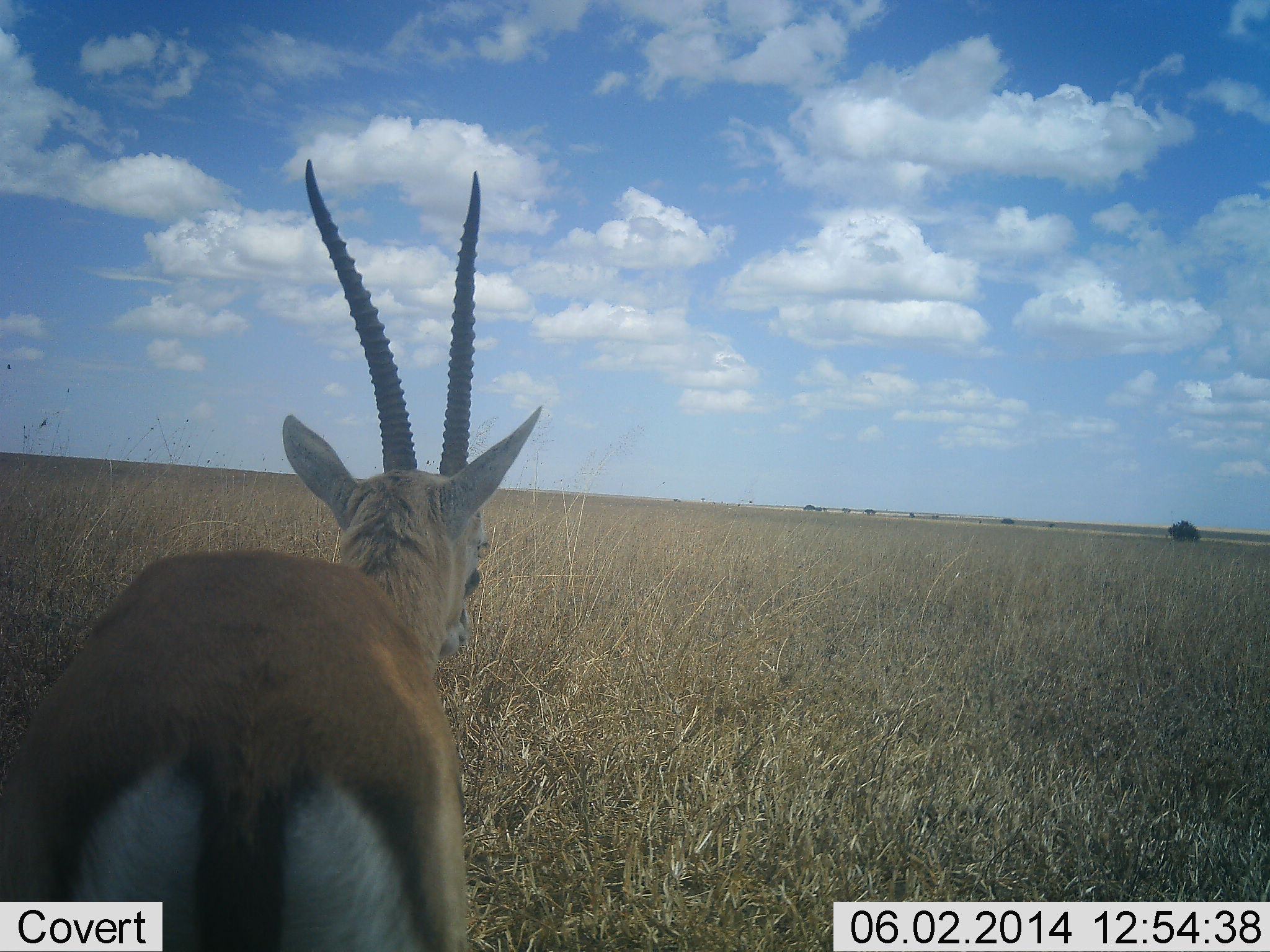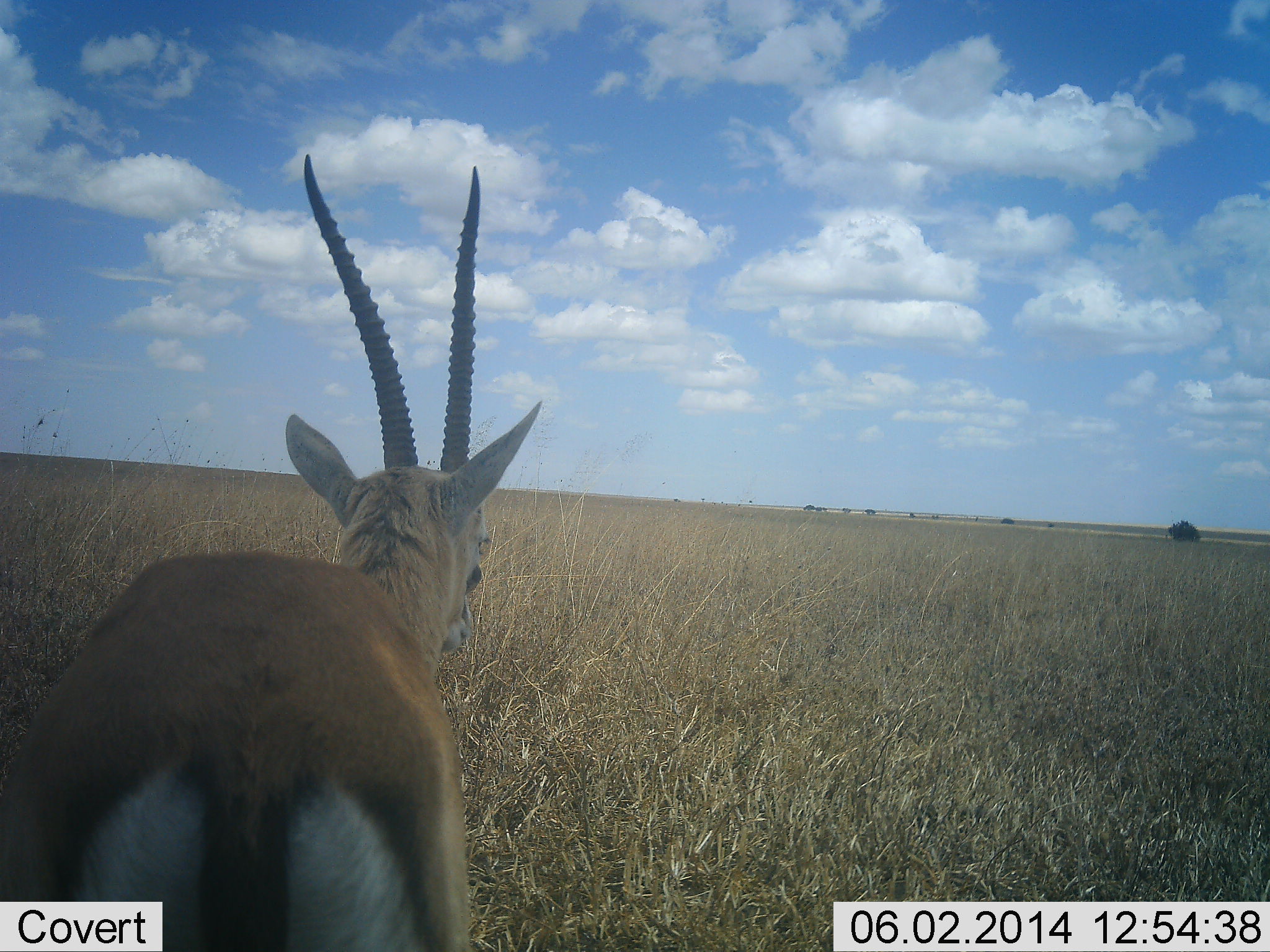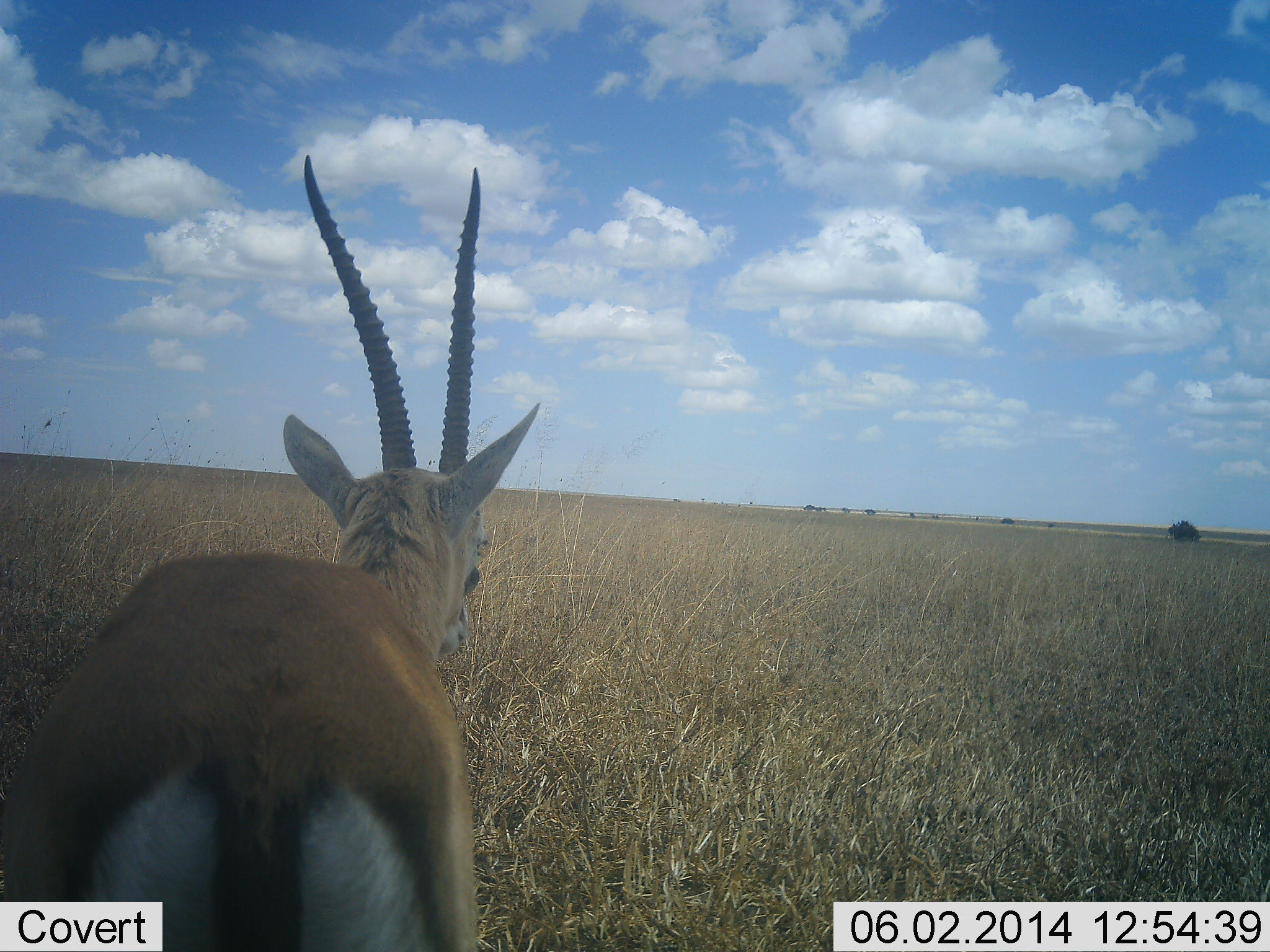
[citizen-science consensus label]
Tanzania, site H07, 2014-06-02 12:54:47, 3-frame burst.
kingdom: Animalia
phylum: Chordata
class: Mammalia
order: Artiodactyla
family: Bovidae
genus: Eudorcas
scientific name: Eudorcas thomsonii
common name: thomson's gazelle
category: gazellethomsons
Gazellethomsons (thomson's gazelle) (Eudorcas thomsonii), count 1. Behavior (volunteer vote fractions): standing 100%, resting 0%, moving 0%, interacting 0%. Young present (vote fraction): 0%. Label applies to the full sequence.